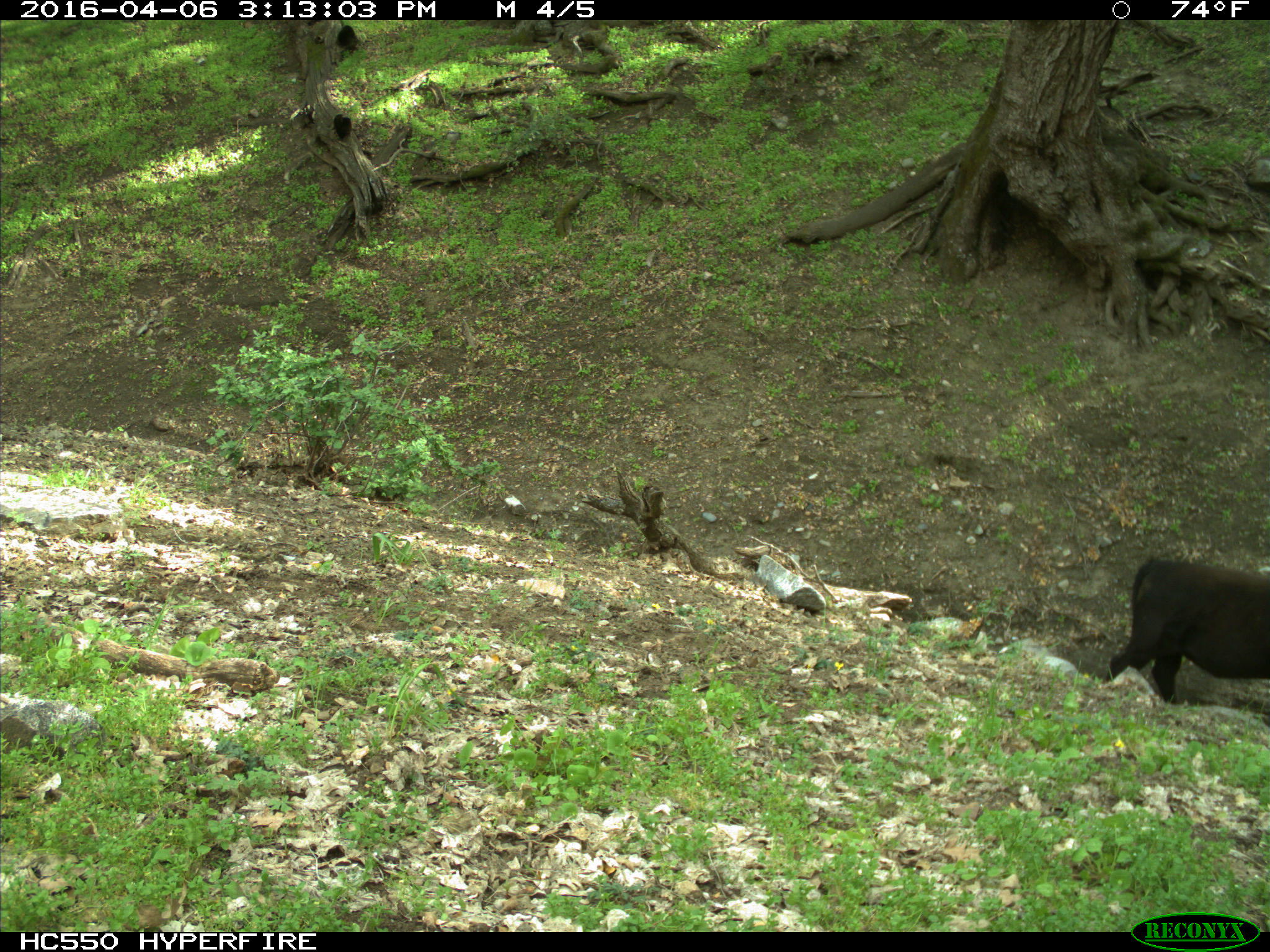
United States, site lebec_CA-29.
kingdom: Animalia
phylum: Chordata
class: Mammalia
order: Artiodactyla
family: Bovidae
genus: Bos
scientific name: Bos taurus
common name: domestic cow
Bos taurus (domestic cow).